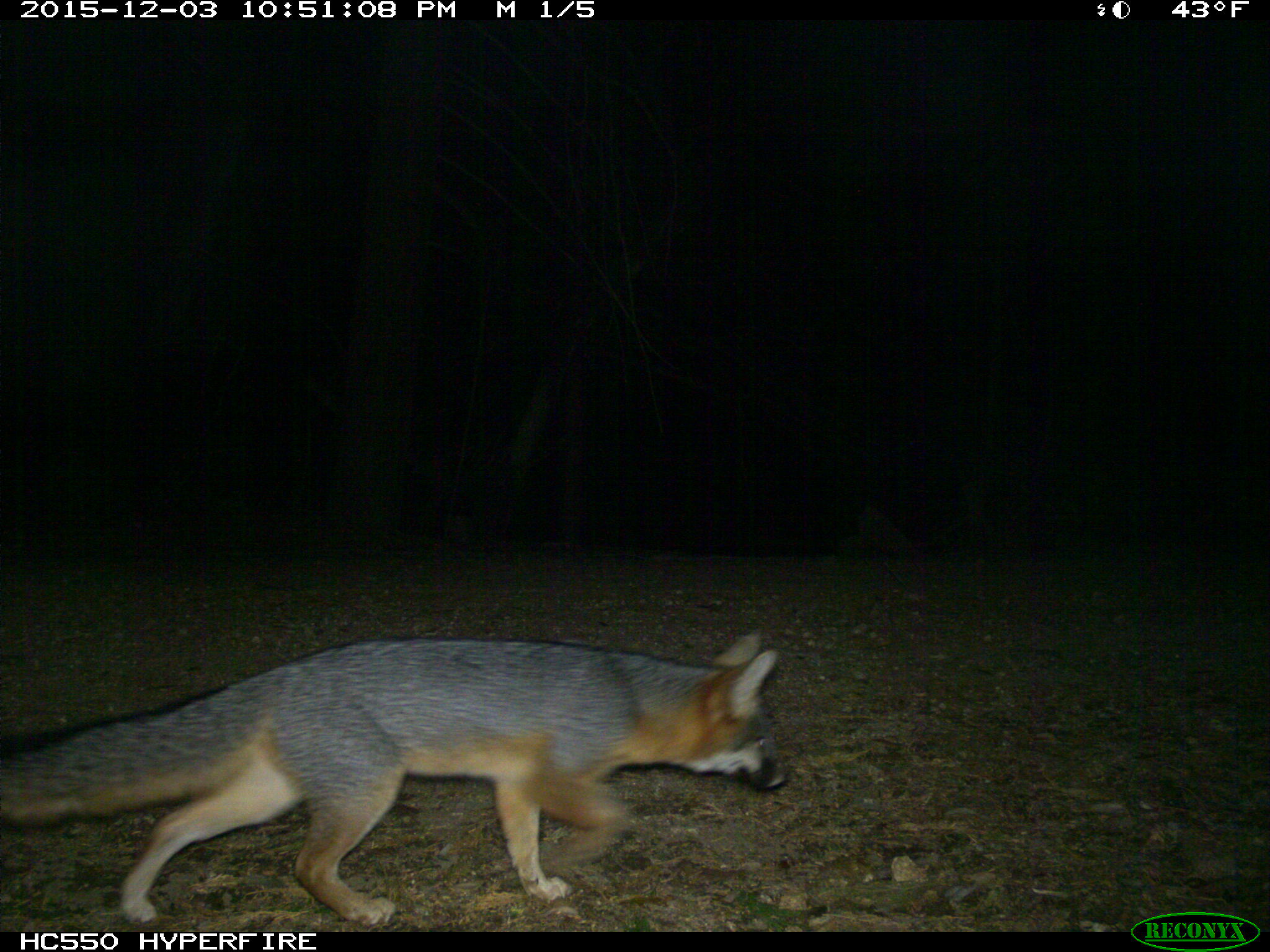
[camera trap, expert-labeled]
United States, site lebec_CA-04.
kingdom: Animalia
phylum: Chordata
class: Mammalia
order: Carnivora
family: Canidae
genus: Urocyon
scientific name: Urocyon cinereoargenteus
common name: gray fox